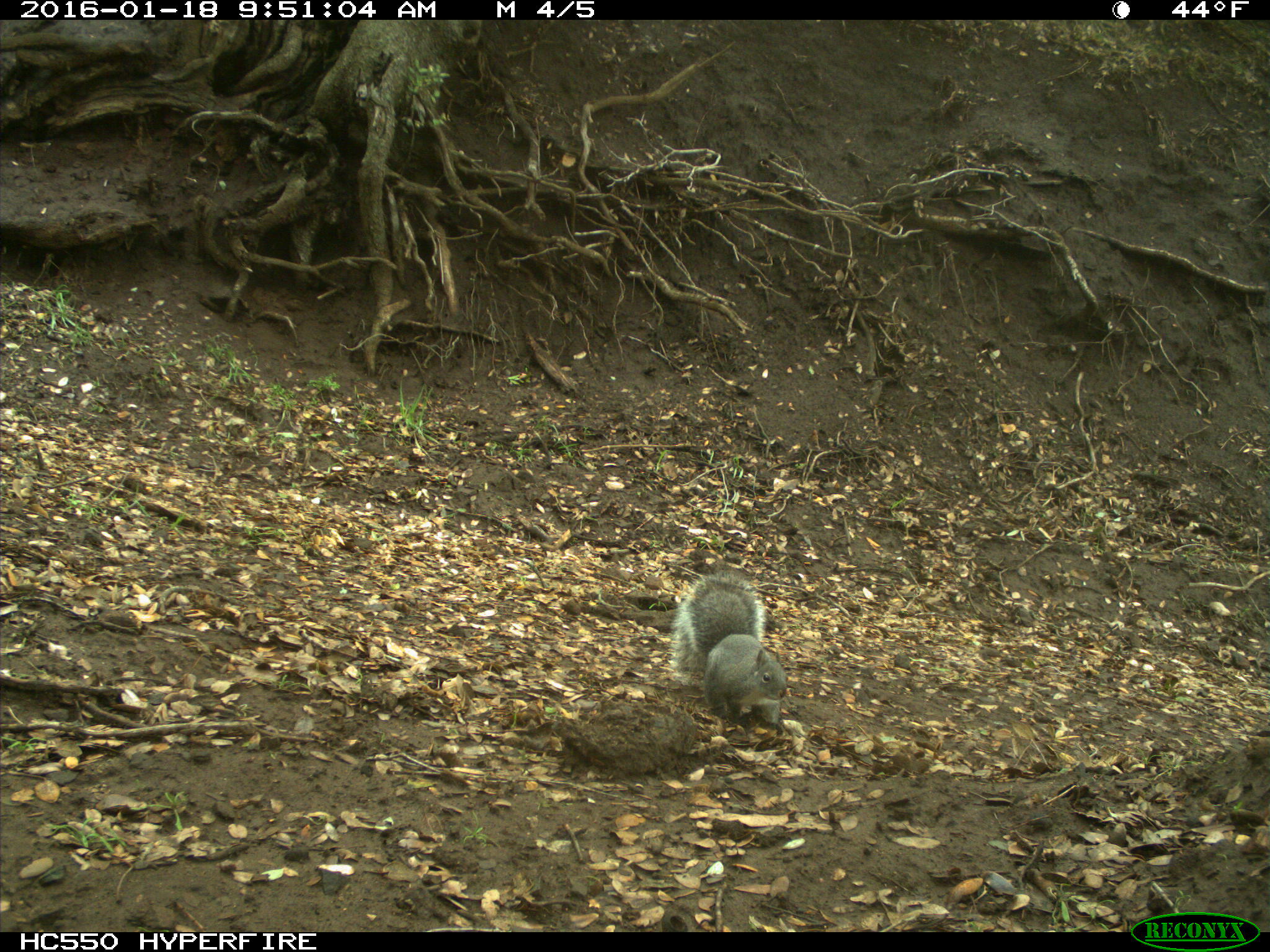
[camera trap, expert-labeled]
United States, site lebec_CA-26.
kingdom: Animalia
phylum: Chordata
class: Mammalia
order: Rodentia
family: Sciuridae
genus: Sciurus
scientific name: Sciurus carolinensis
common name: eastern gray squirrel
Sciurus carolinensis (eastern gray squirrel).